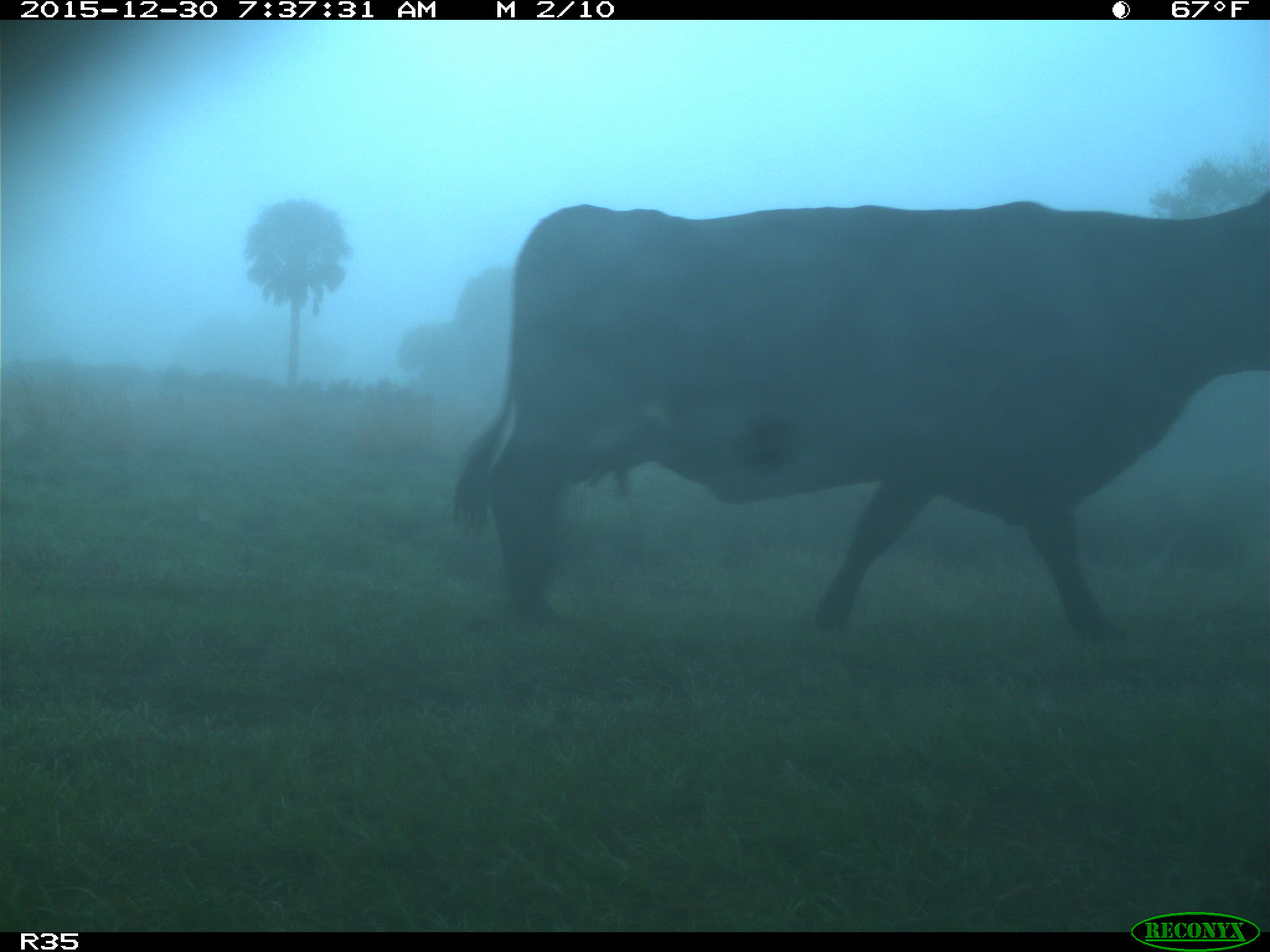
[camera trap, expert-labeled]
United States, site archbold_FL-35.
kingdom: Animalia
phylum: Chordata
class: Mammalia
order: Artiodactyla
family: Bovidae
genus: Bos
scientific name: Bos taurus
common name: domestic cow